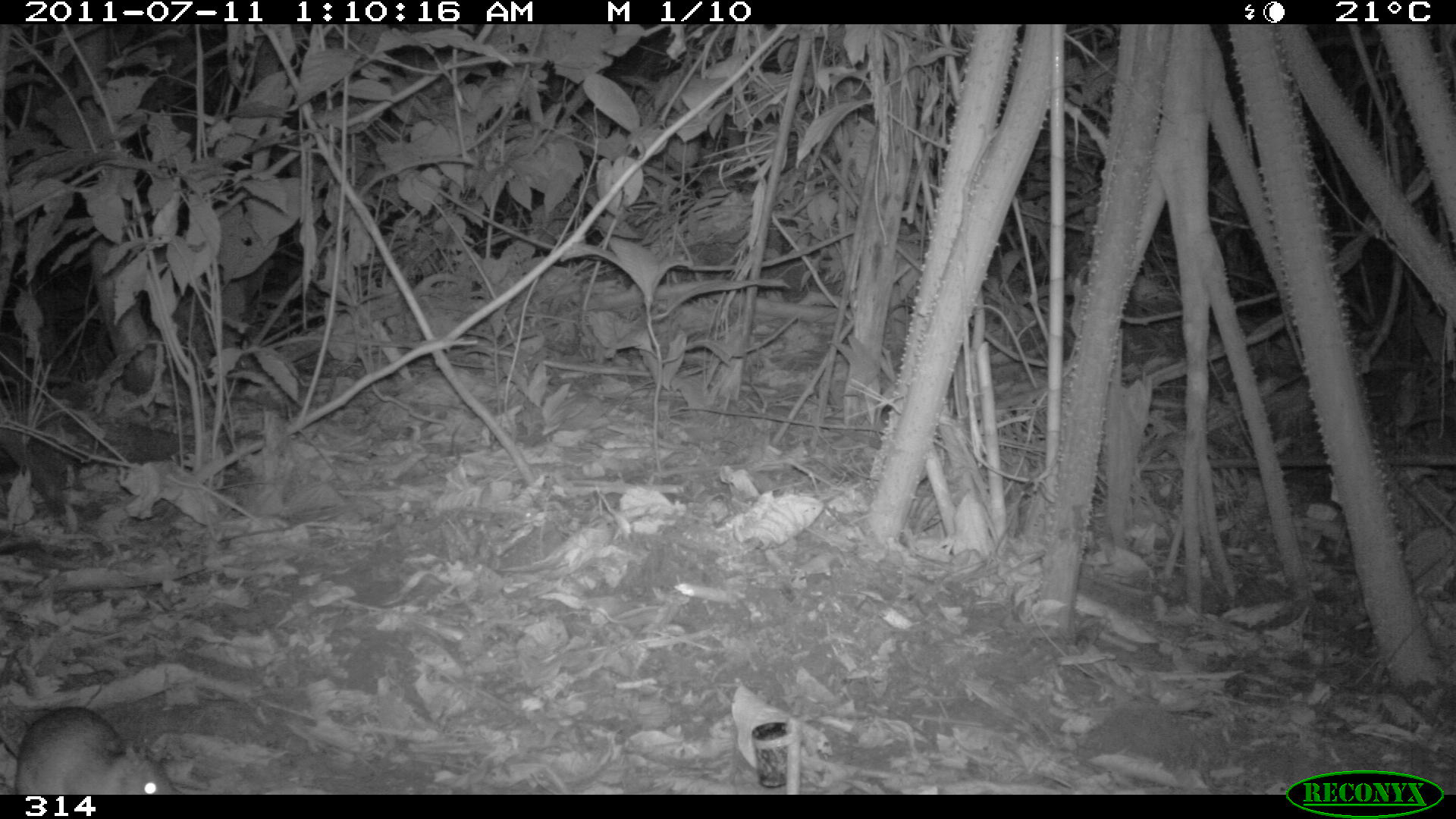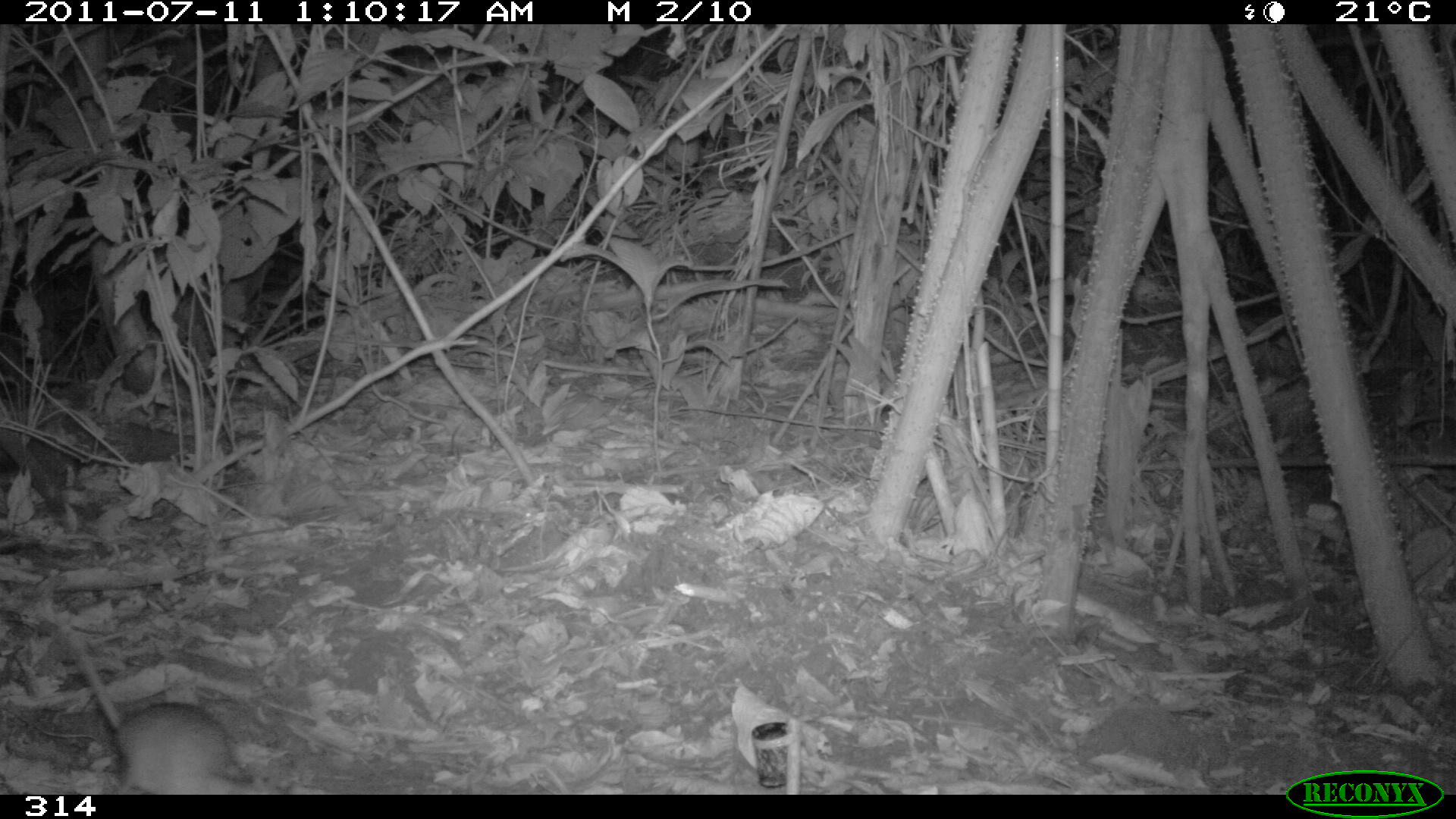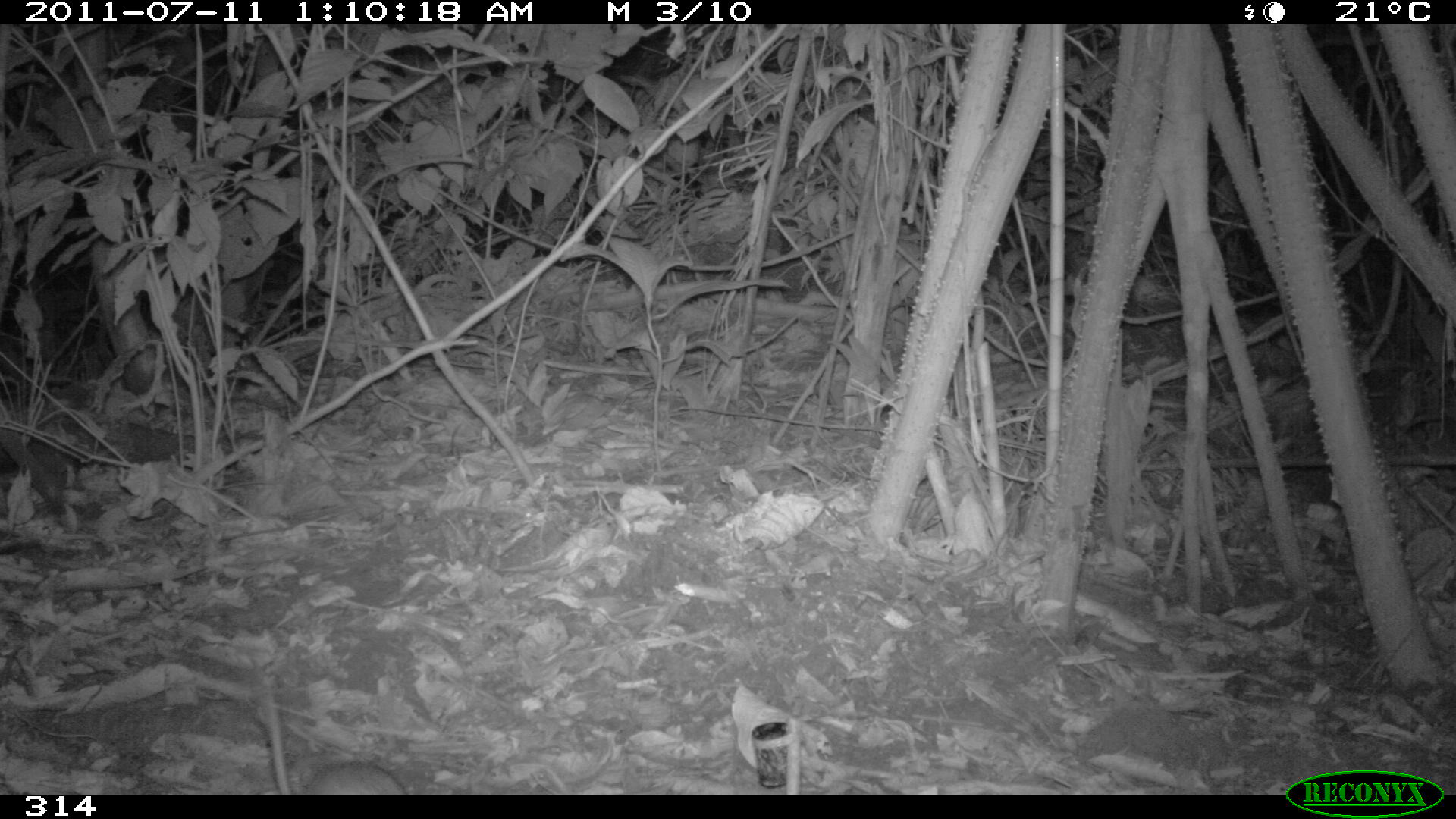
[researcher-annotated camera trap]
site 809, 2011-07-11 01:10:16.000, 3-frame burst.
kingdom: Animalia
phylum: Chordata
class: Mammalia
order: Rodentia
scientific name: Rodentia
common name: rodents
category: unknown rodent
Unknown rodent (rodents) (Rodentia).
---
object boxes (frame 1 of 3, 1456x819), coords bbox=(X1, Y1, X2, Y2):
unknown rodent: bbox=(0, 704, 182, 794)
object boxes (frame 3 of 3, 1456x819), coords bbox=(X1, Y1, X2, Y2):
unknown rodent: bbox=(259, 689, 405, 794)